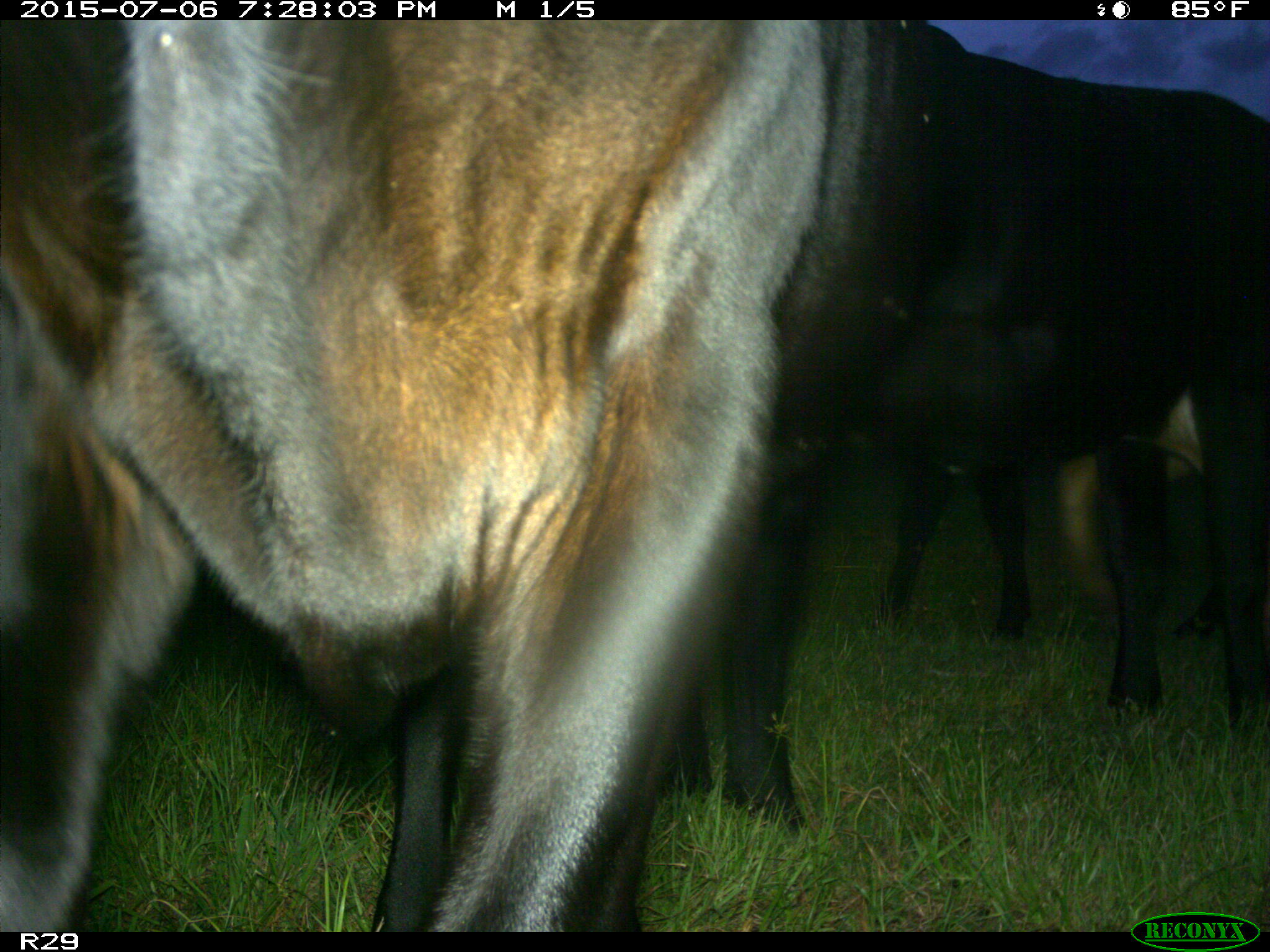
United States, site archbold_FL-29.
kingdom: Animalia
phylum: Chordata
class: Mammalia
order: Artiodactyla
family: Bovidae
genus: Bos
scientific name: Bos taurus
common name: domestic cow